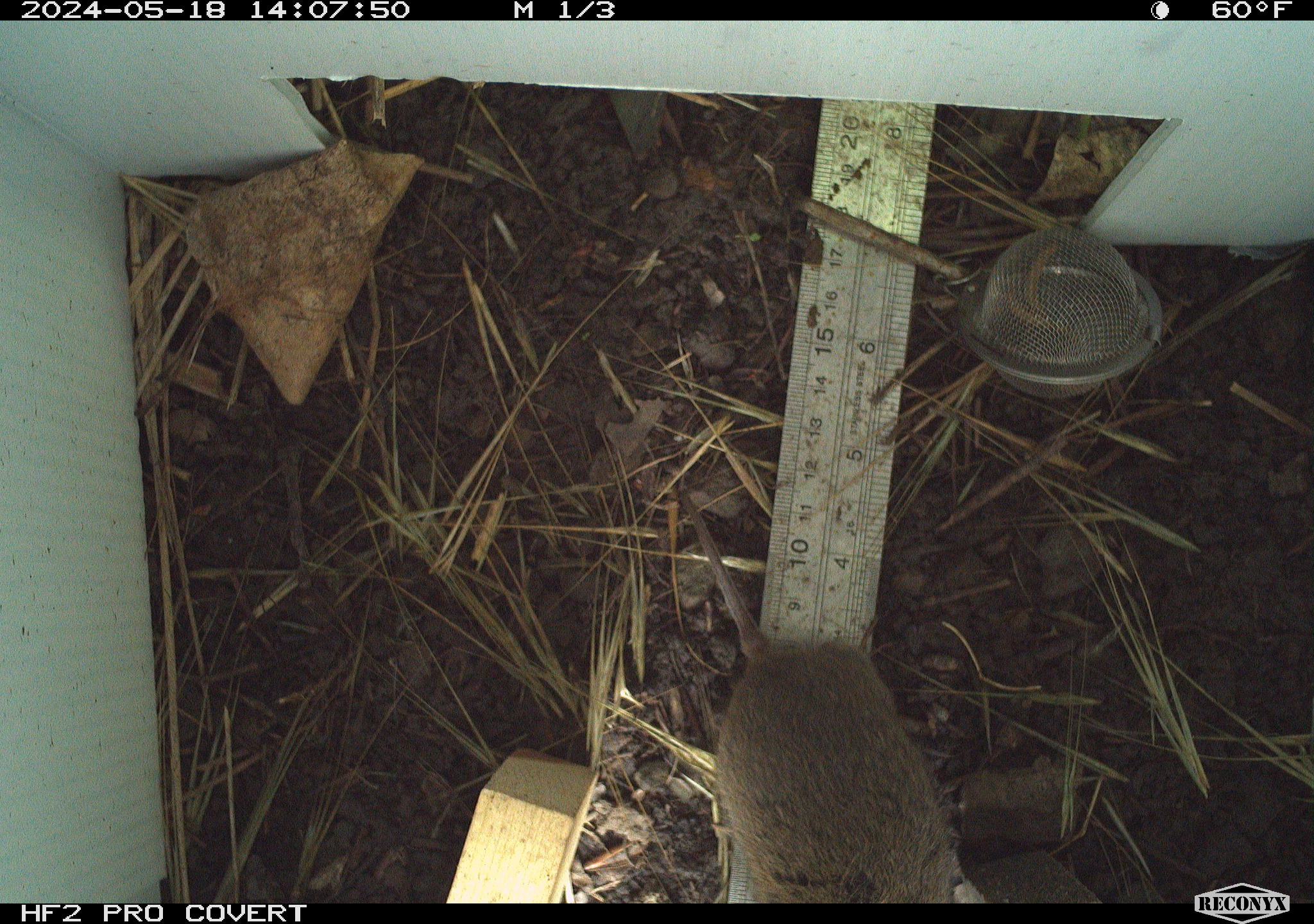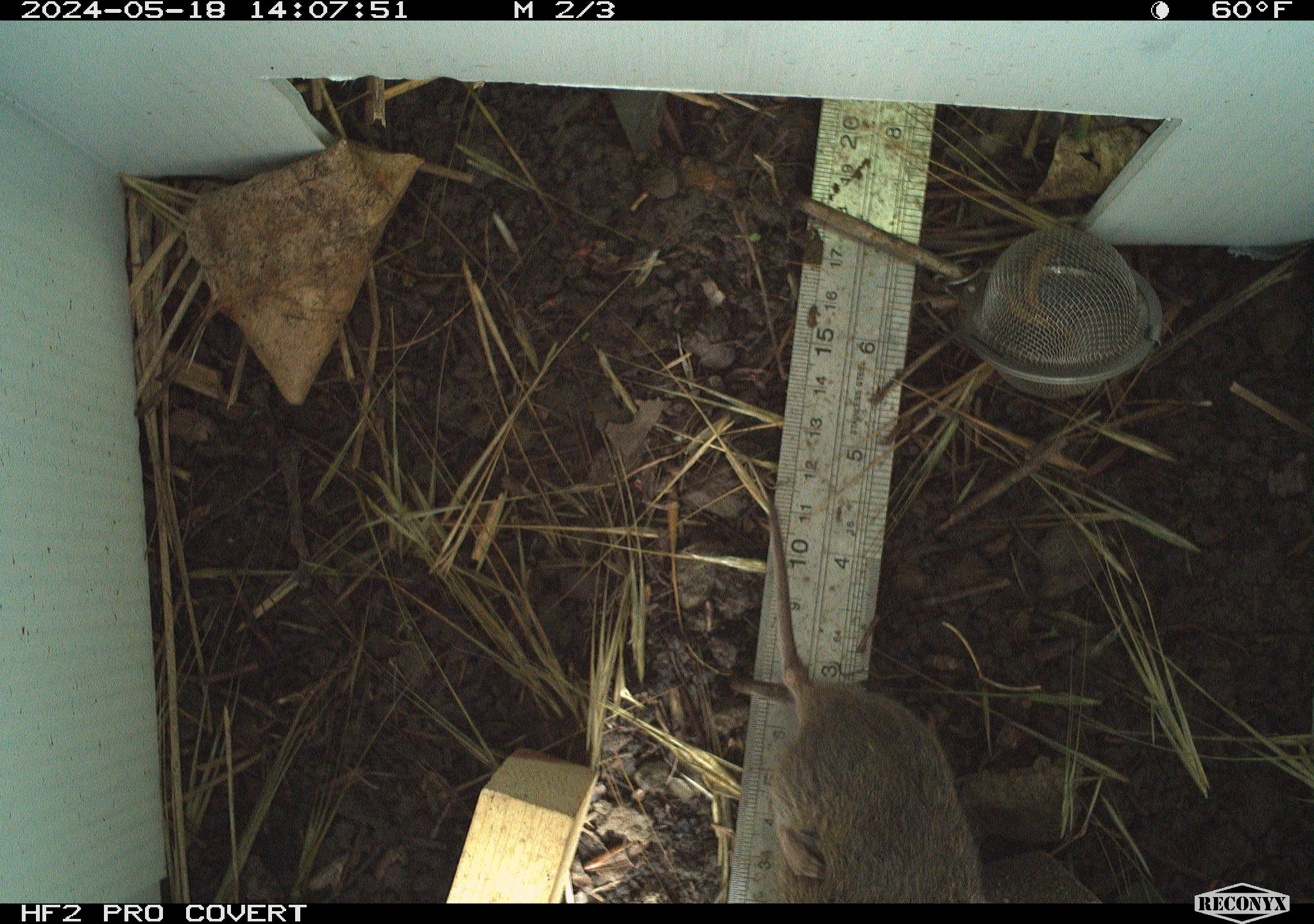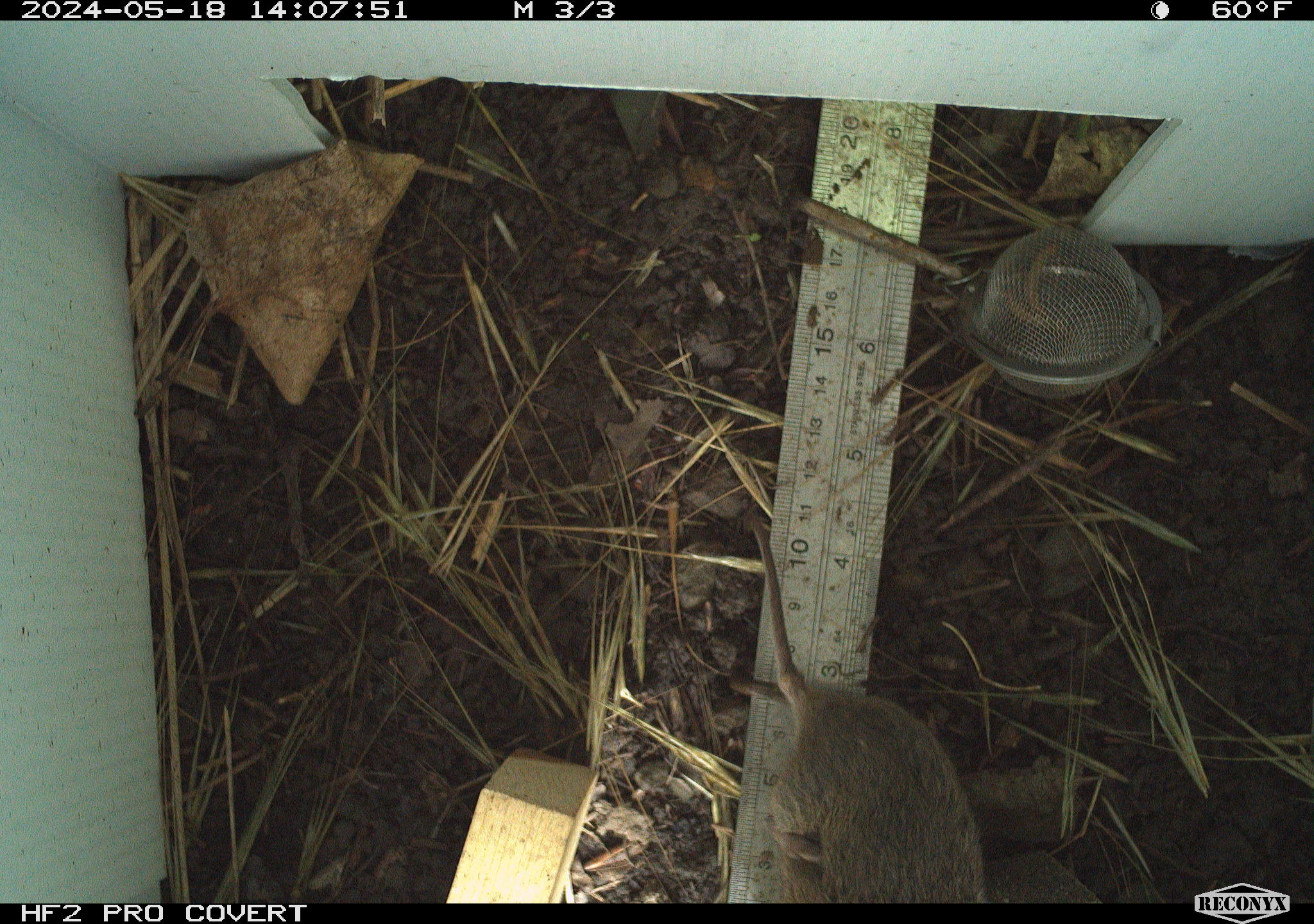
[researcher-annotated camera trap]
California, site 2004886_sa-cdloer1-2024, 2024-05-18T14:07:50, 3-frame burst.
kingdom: Animalia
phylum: Chordata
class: Mammalia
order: Rodentia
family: Cricetidae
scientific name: Arvicolinae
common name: voles, lemmings, and muskrats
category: arvicolinae subfamily